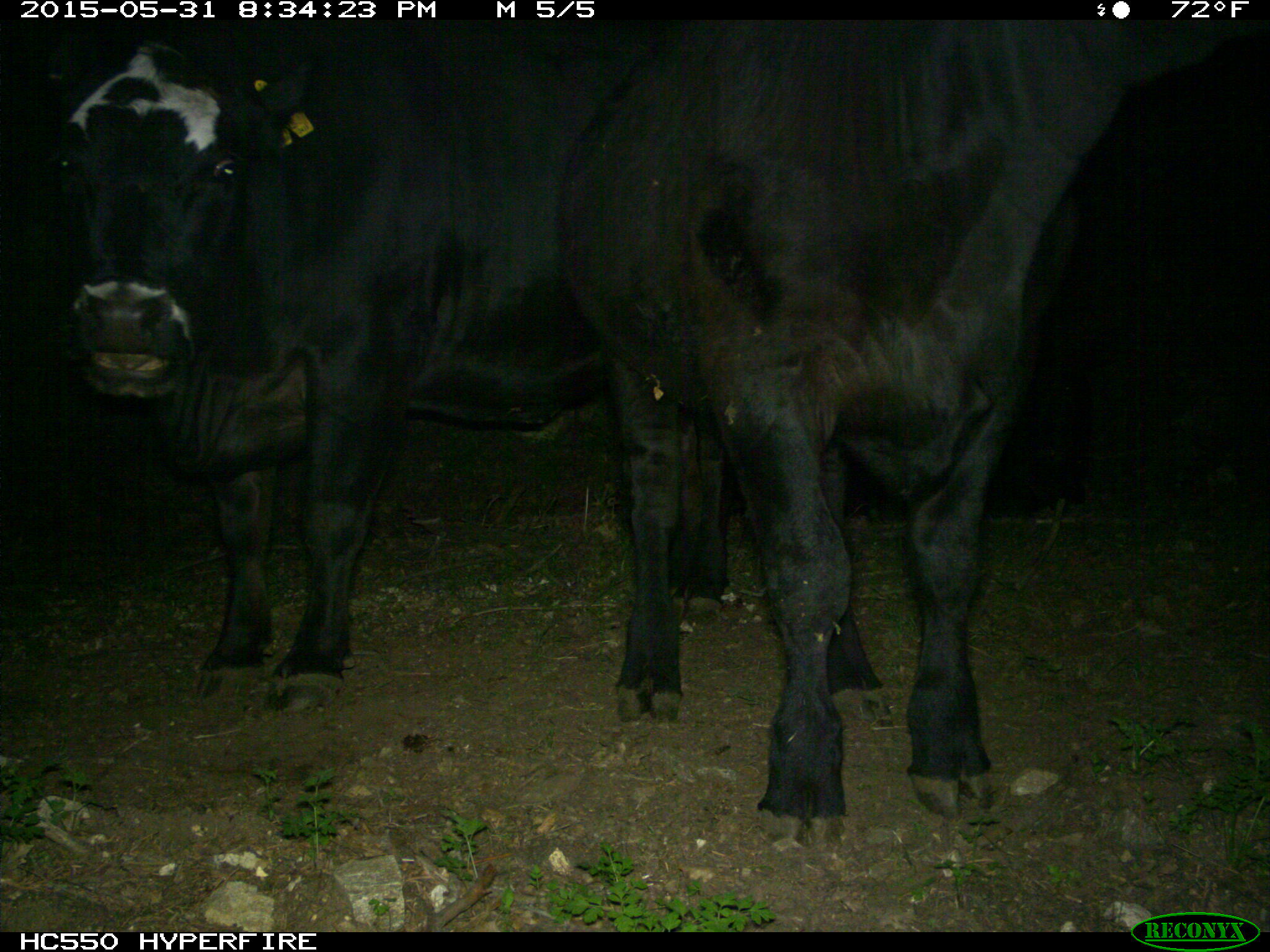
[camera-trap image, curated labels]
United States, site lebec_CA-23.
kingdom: Animalia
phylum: Chordata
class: Mammalia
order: Artiodactyla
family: Bovidae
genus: Bos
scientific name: Bos taurus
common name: domestic cow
Bos taurus (domestic cow).